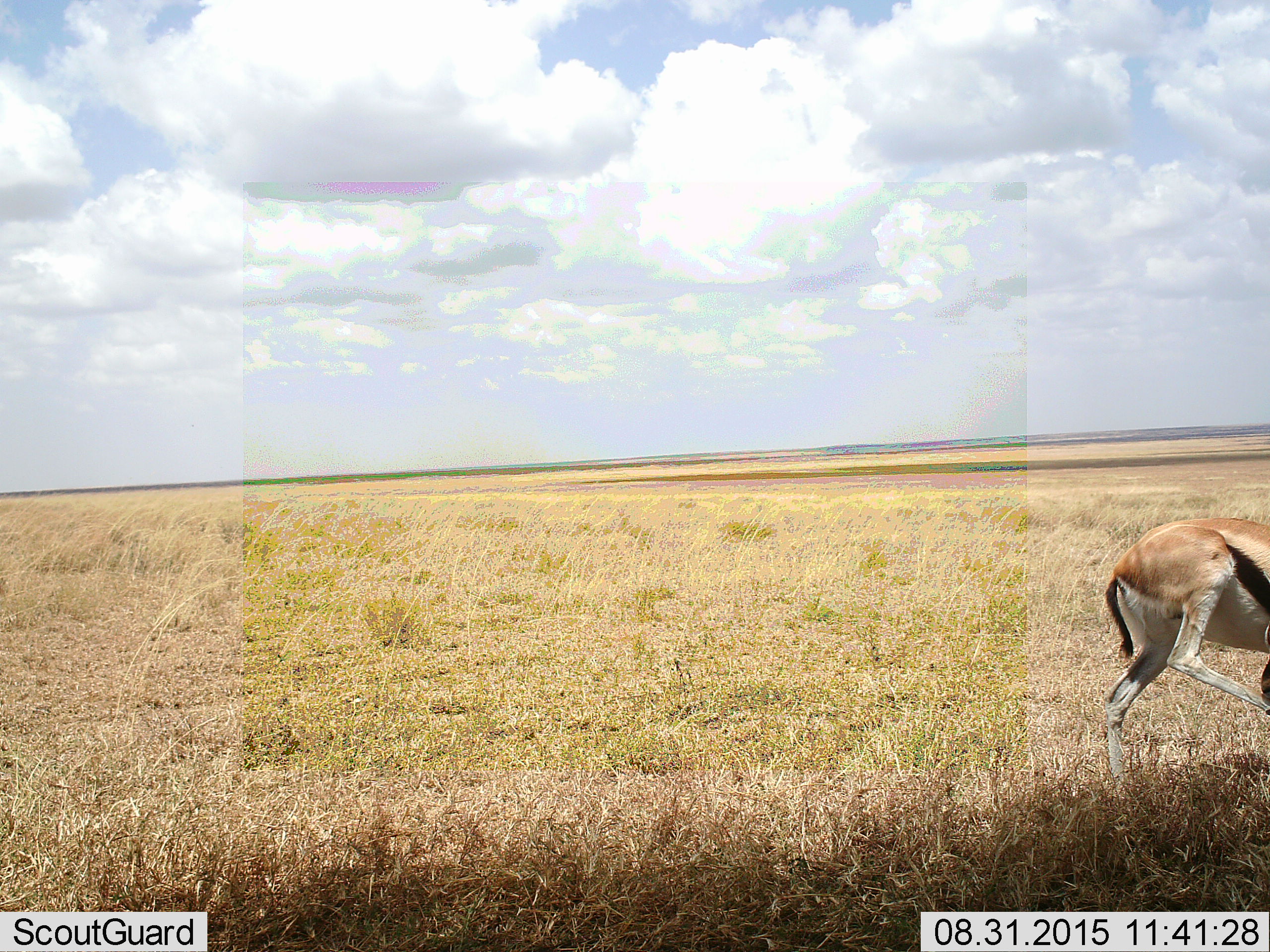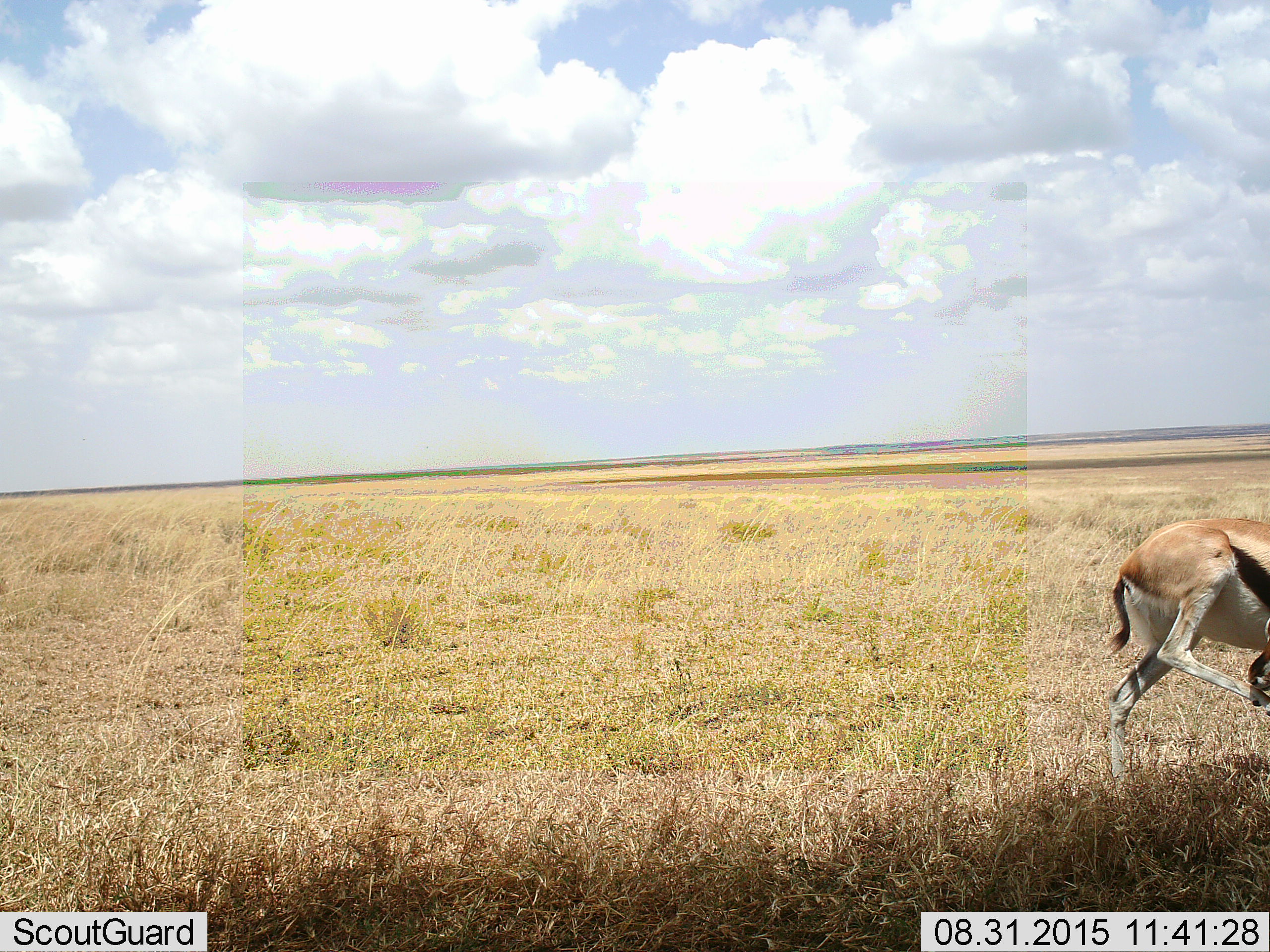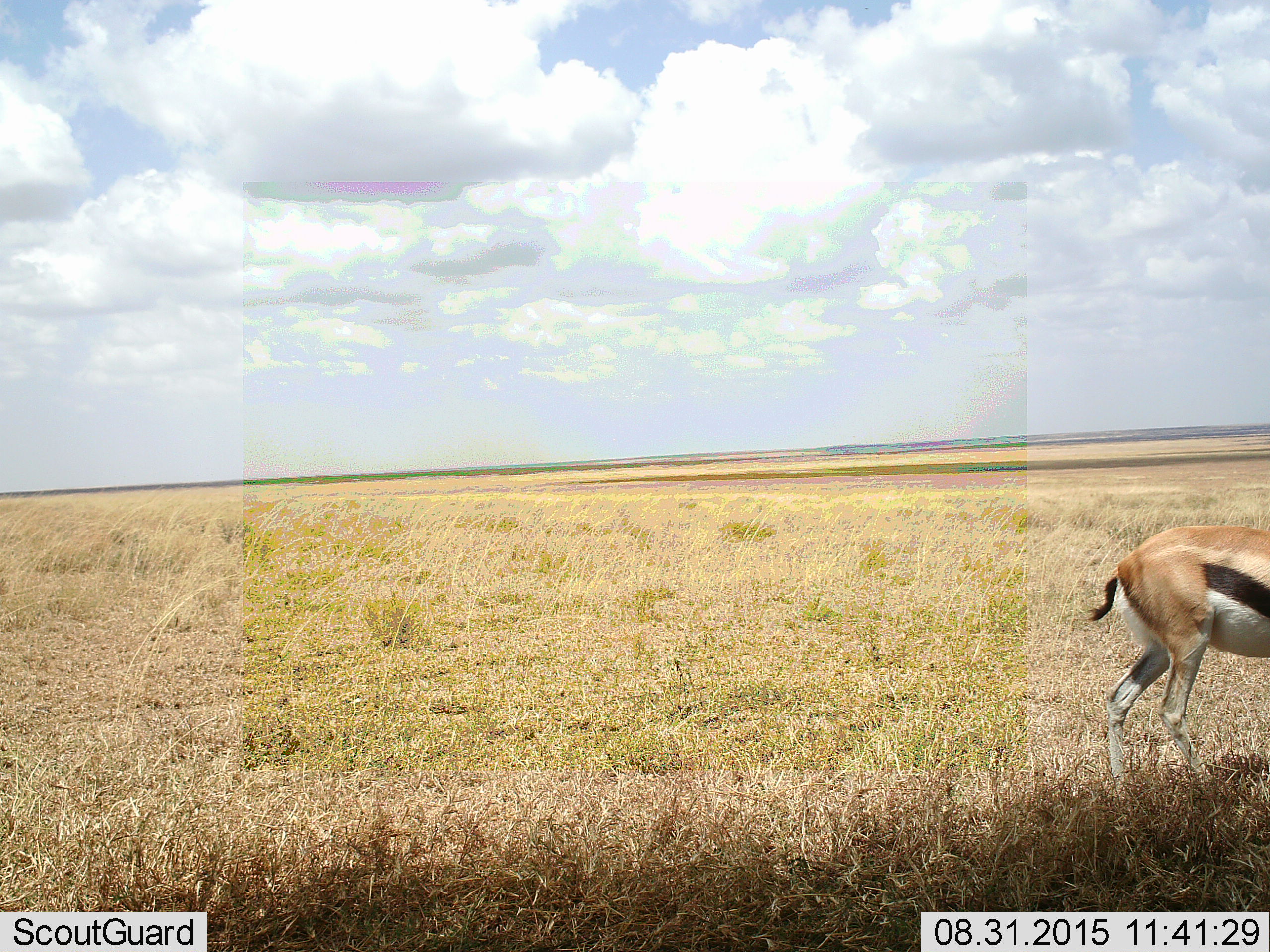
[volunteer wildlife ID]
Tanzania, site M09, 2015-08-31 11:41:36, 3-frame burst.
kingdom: Animalia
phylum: Chordata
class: Mammalia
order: Artiodactyla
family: Bovidae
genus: Eudorcas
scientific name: Eudorcas thomsonii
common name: thomson's gazelle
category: gazellethomsons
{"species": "gazellethomsons (thomson's gazelle) (Eudorcas thomsonii)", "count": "1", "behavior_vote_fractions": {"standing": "67%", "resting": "0%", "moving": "33%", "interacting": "22%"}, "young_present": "0%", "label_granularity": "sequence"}